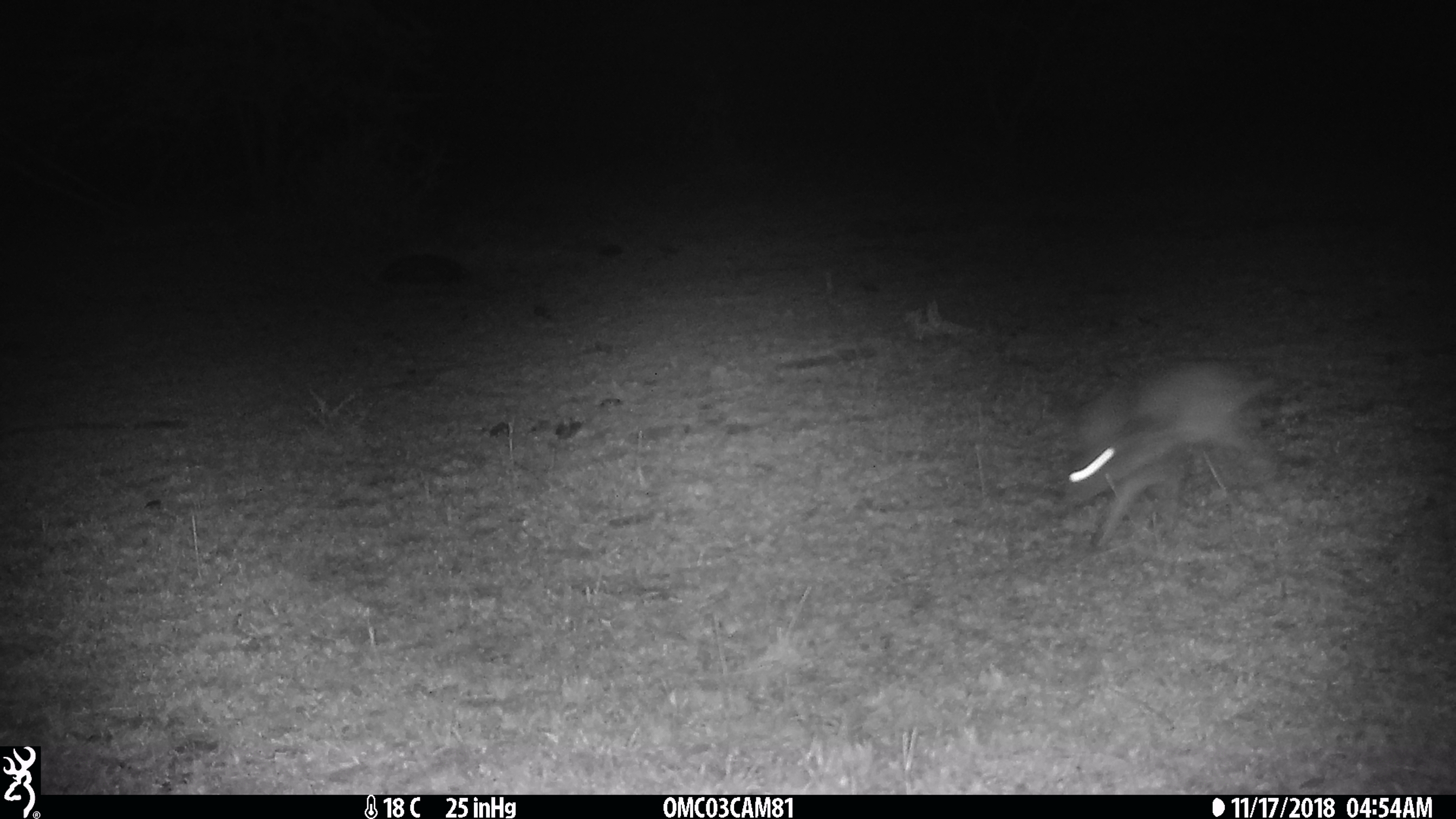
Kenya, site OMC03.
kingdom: Animalia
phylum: Chordata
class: Mammalia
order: Lagomorpha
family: Leporidae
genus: Lepus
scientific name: Lepus capensis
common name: cape hare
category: hare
Hare (cape hare) (Lepus capensis).